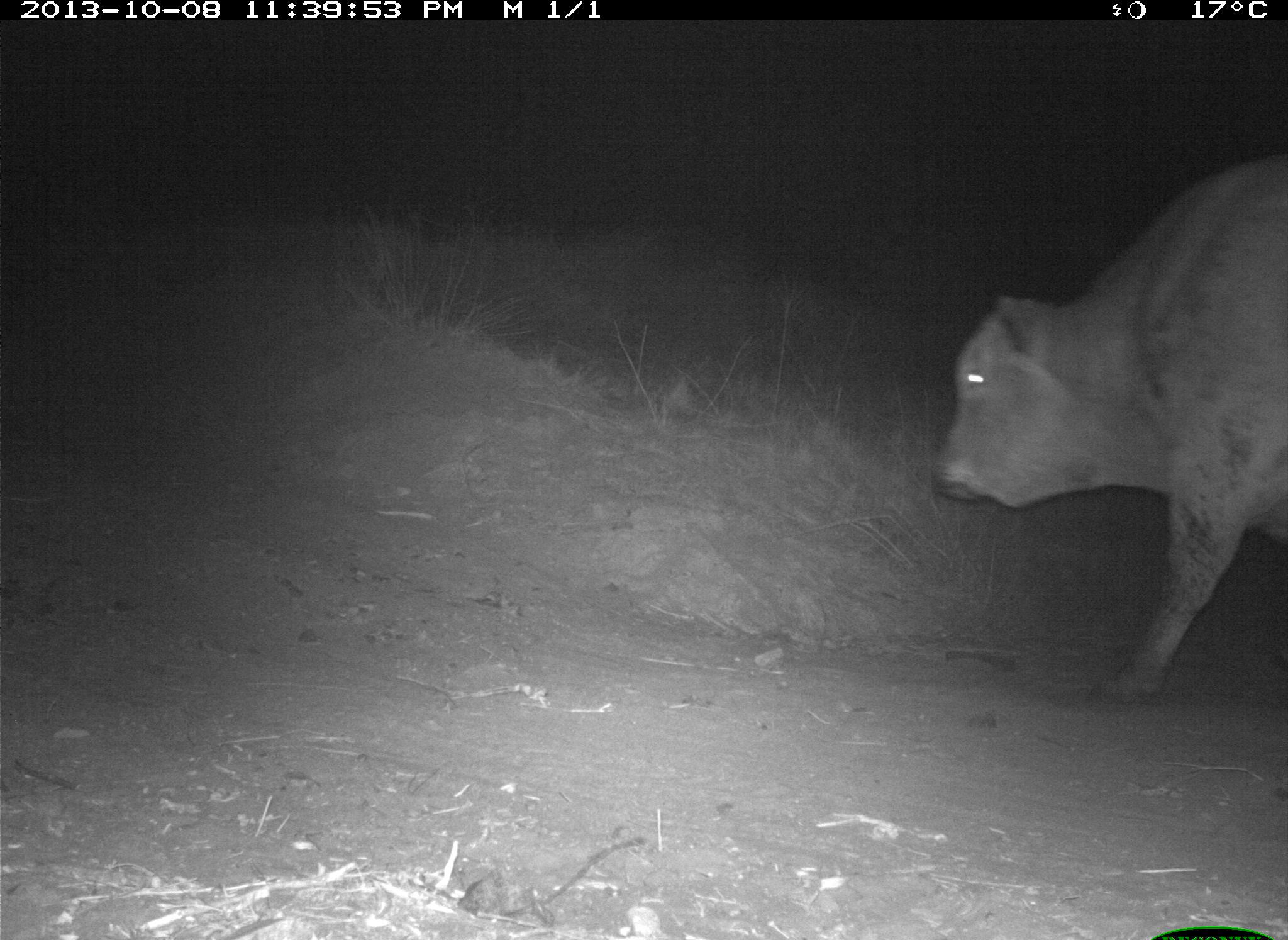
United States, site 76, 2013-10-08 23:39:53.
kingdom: Animalia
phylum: Chordata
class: Mammalia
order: Artiodactyla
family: Bovidae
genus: Bos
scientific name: Bos taurus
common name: cow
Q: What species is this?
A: Cow (Bos taurus).